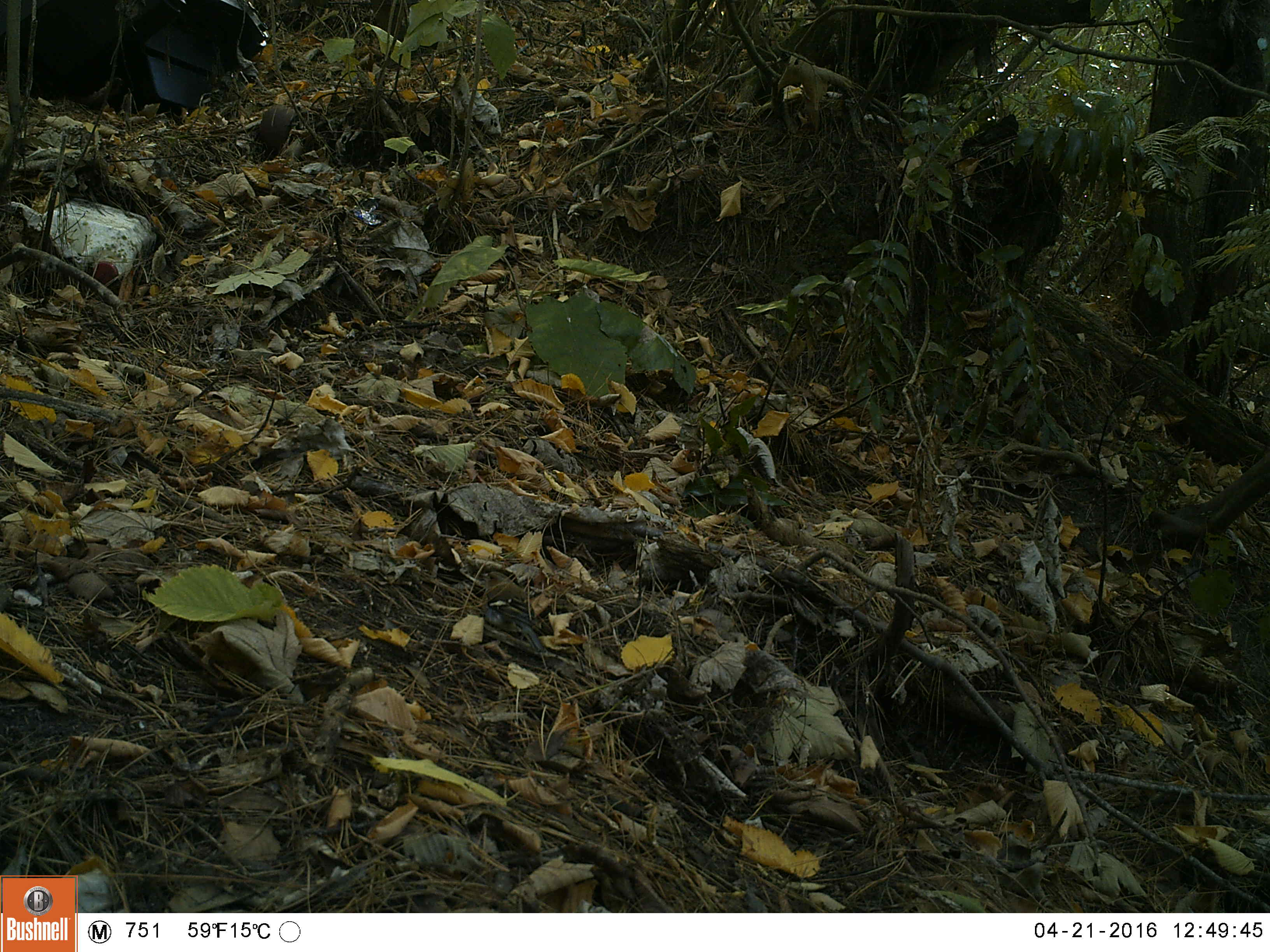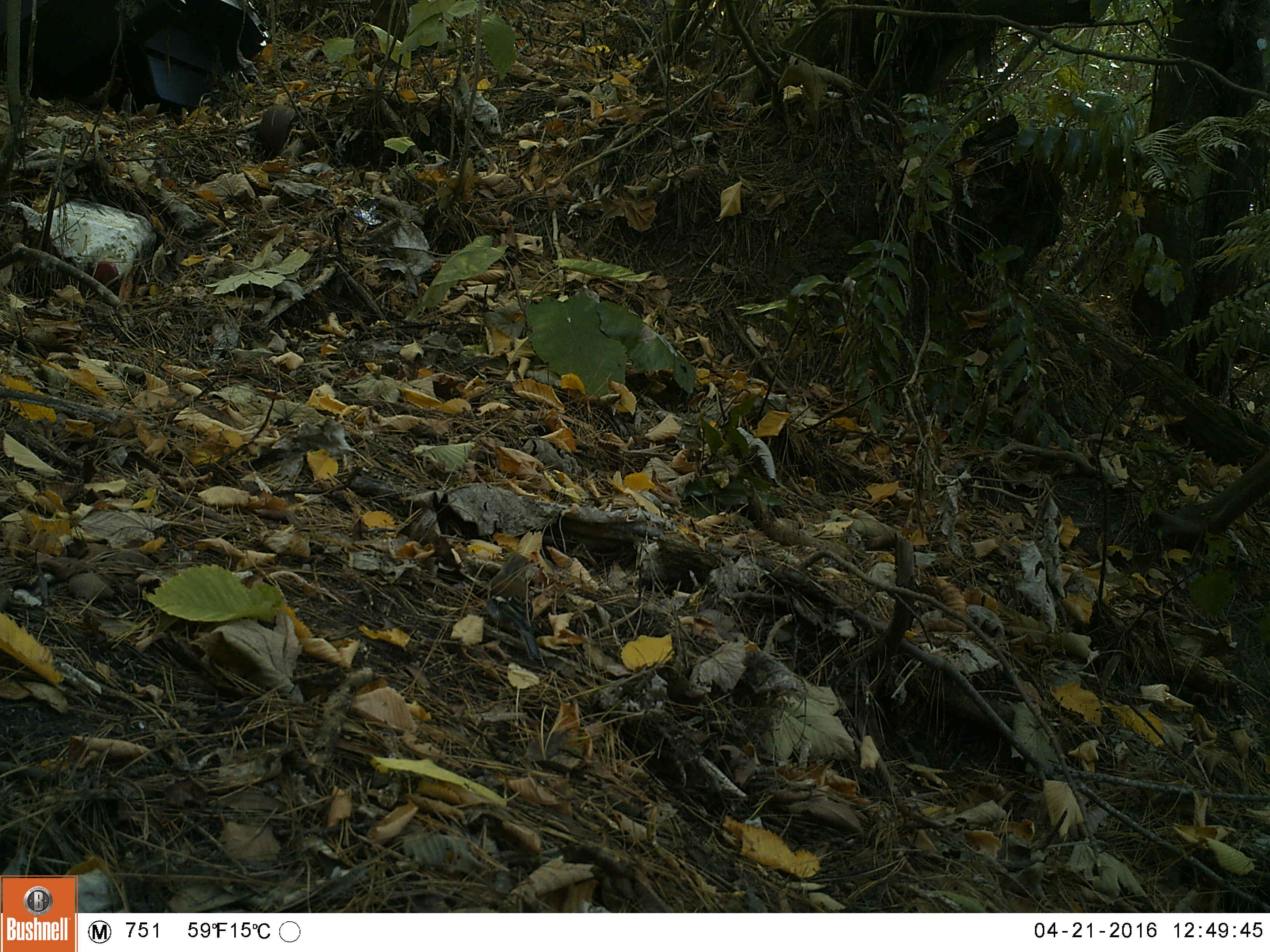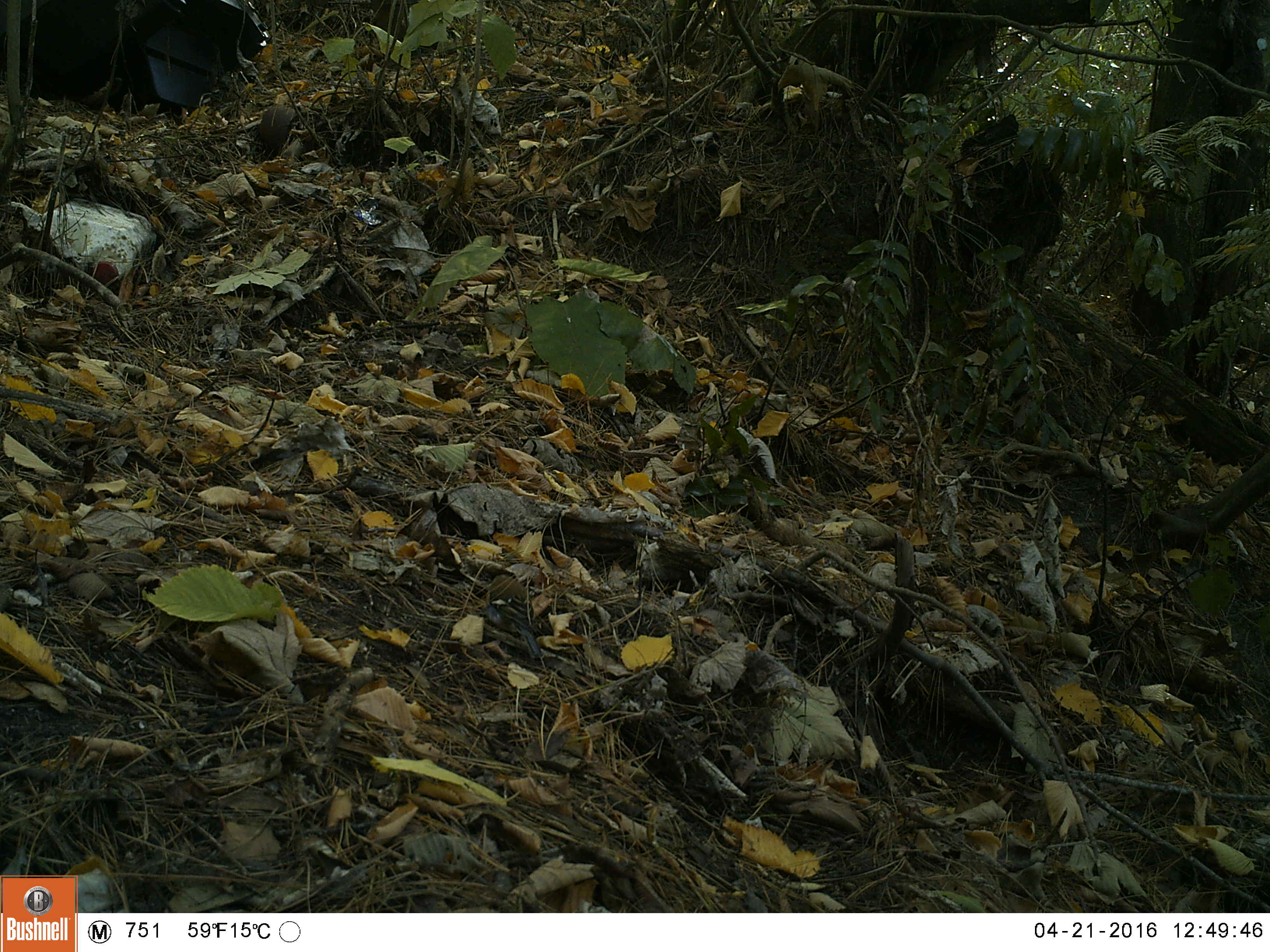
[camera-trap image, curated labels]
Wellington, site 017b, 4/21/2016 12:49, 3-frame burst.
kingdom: Animalia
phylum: Chordata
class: Aves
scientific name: Aves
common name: bird